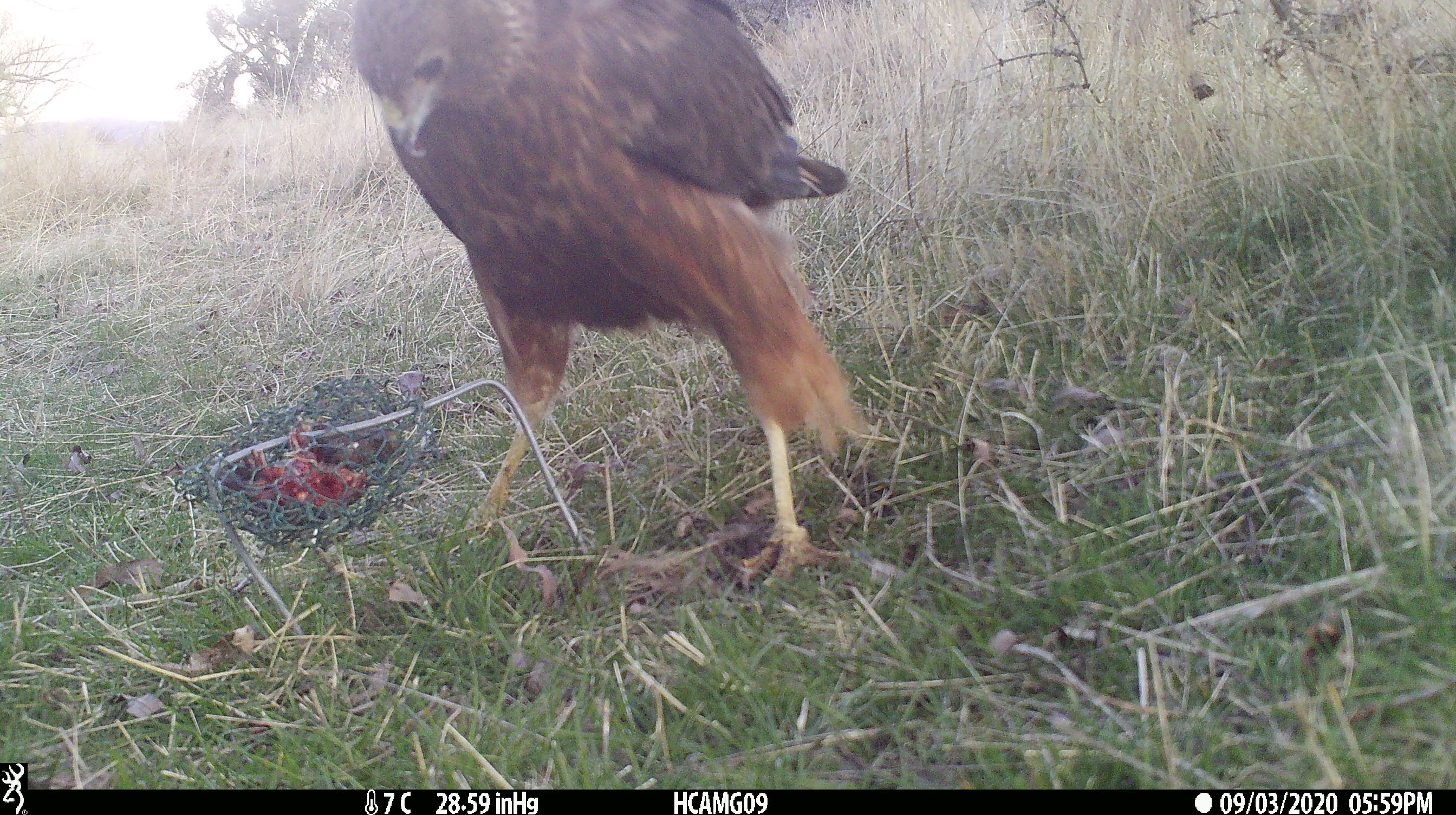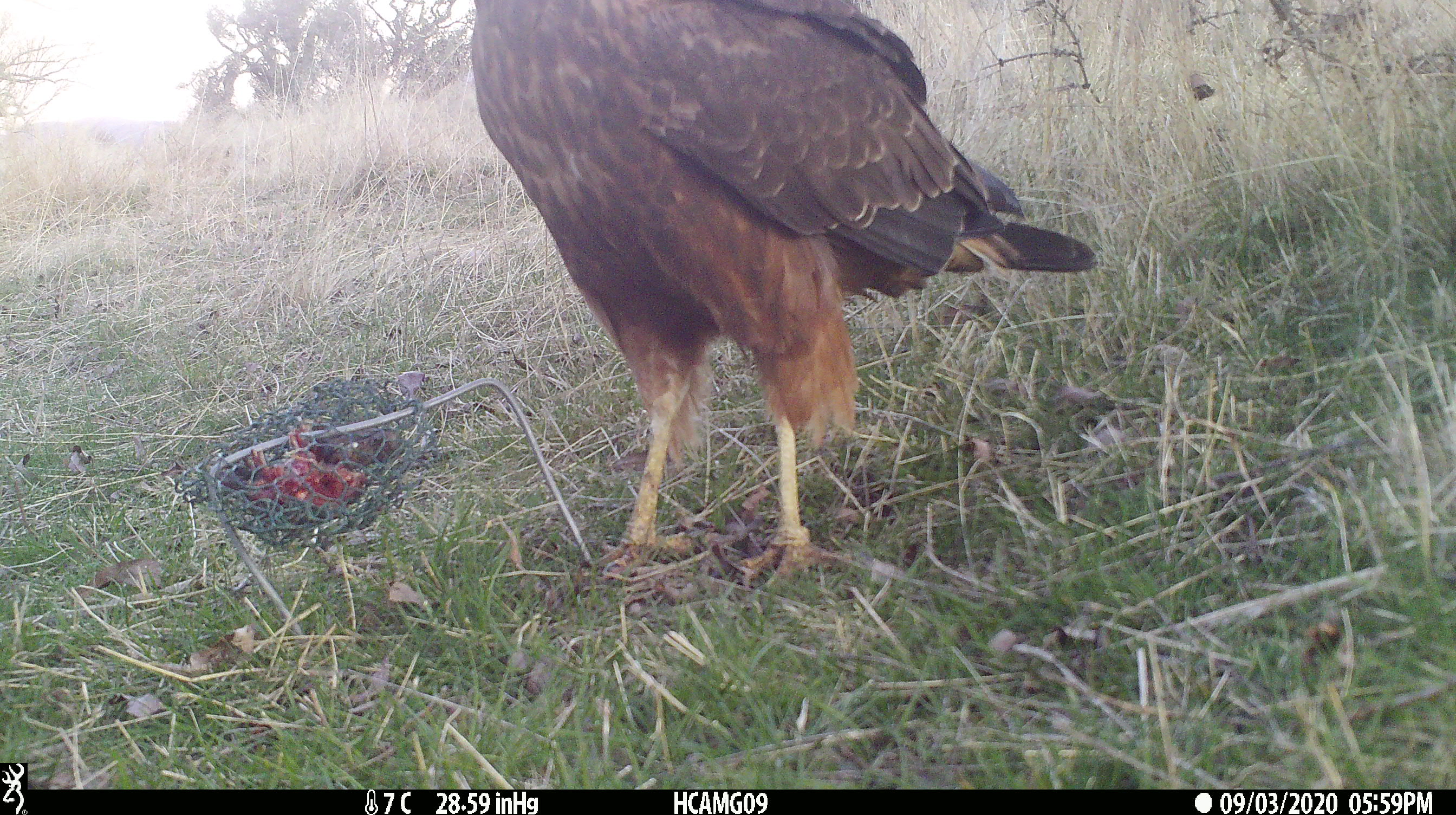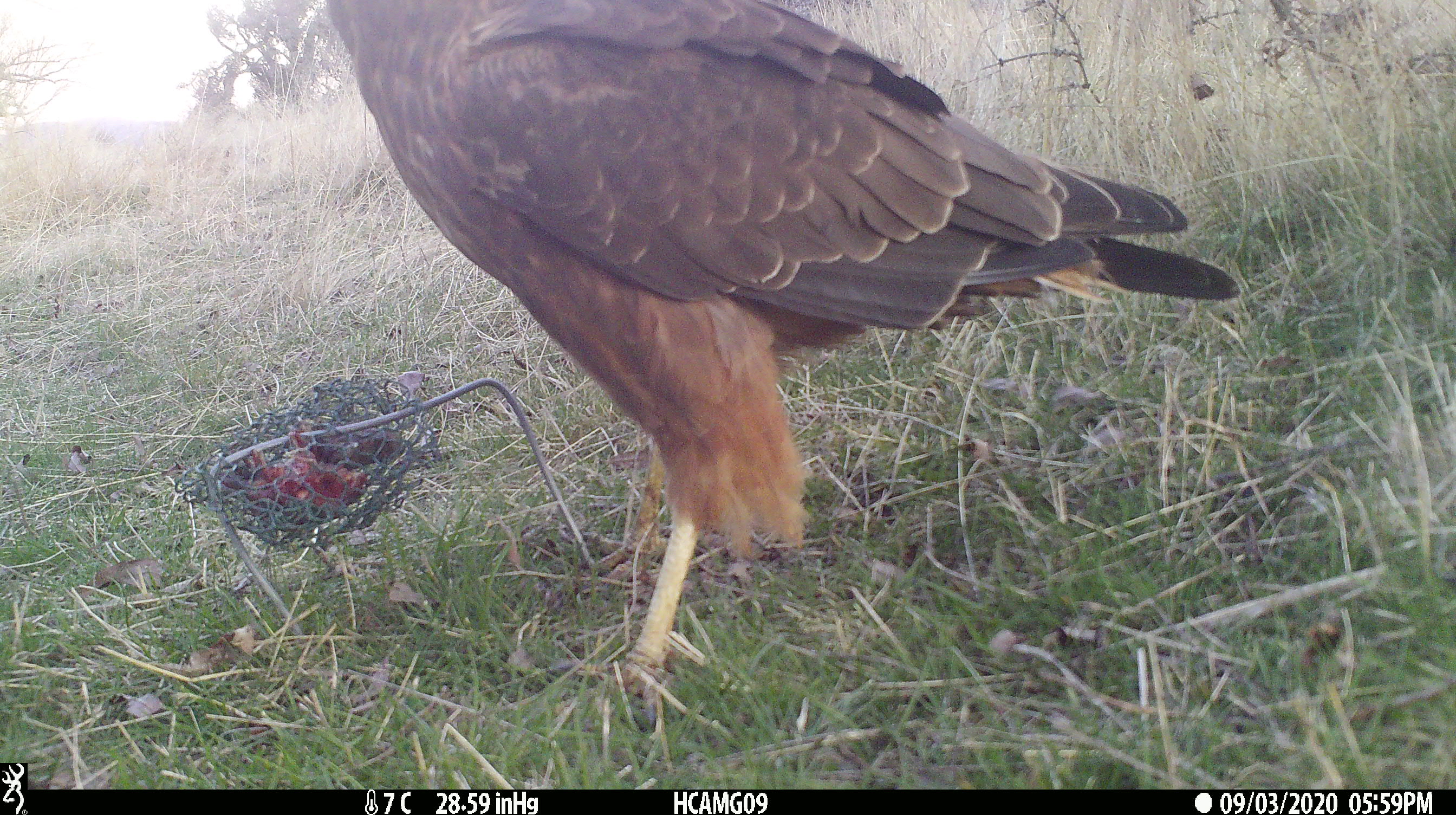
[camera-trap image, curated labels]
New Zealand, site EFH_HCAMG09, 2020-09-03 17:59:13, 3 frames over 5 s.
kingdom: Animalia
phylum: Chordata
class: Aves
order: Accipitriformes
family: Accipitridae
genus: Circus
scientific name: Circus approximans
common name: swamp harrier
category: harrier